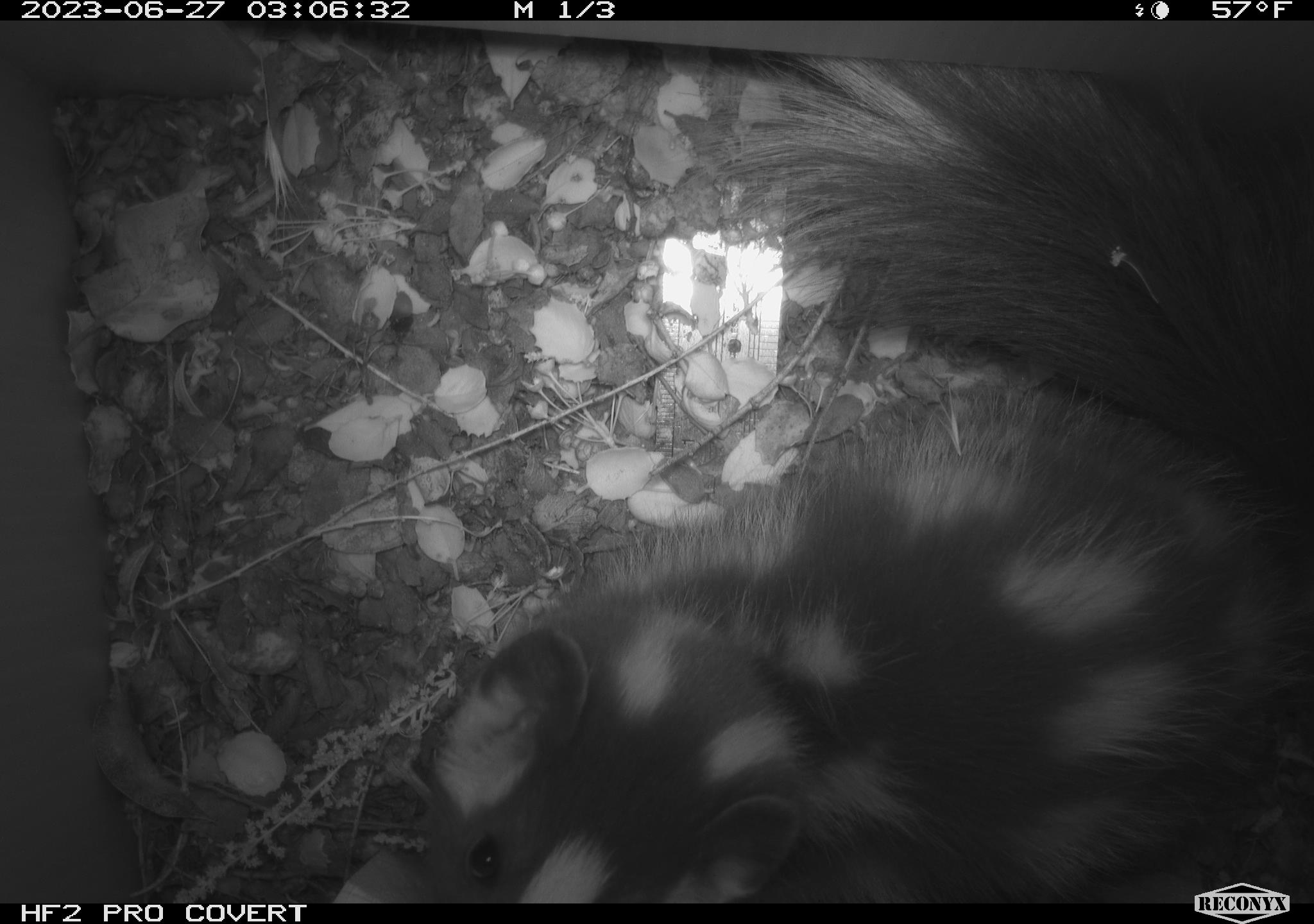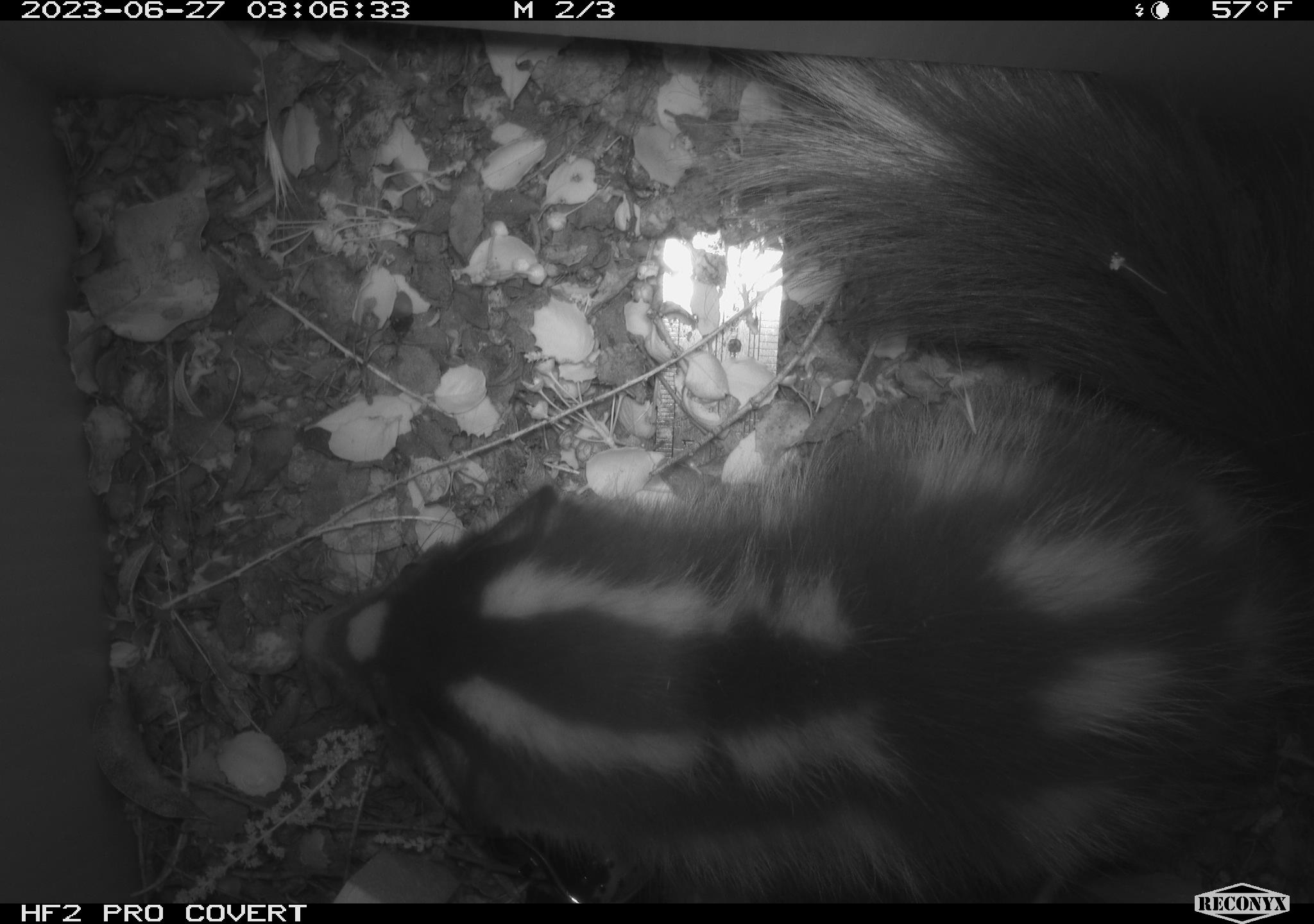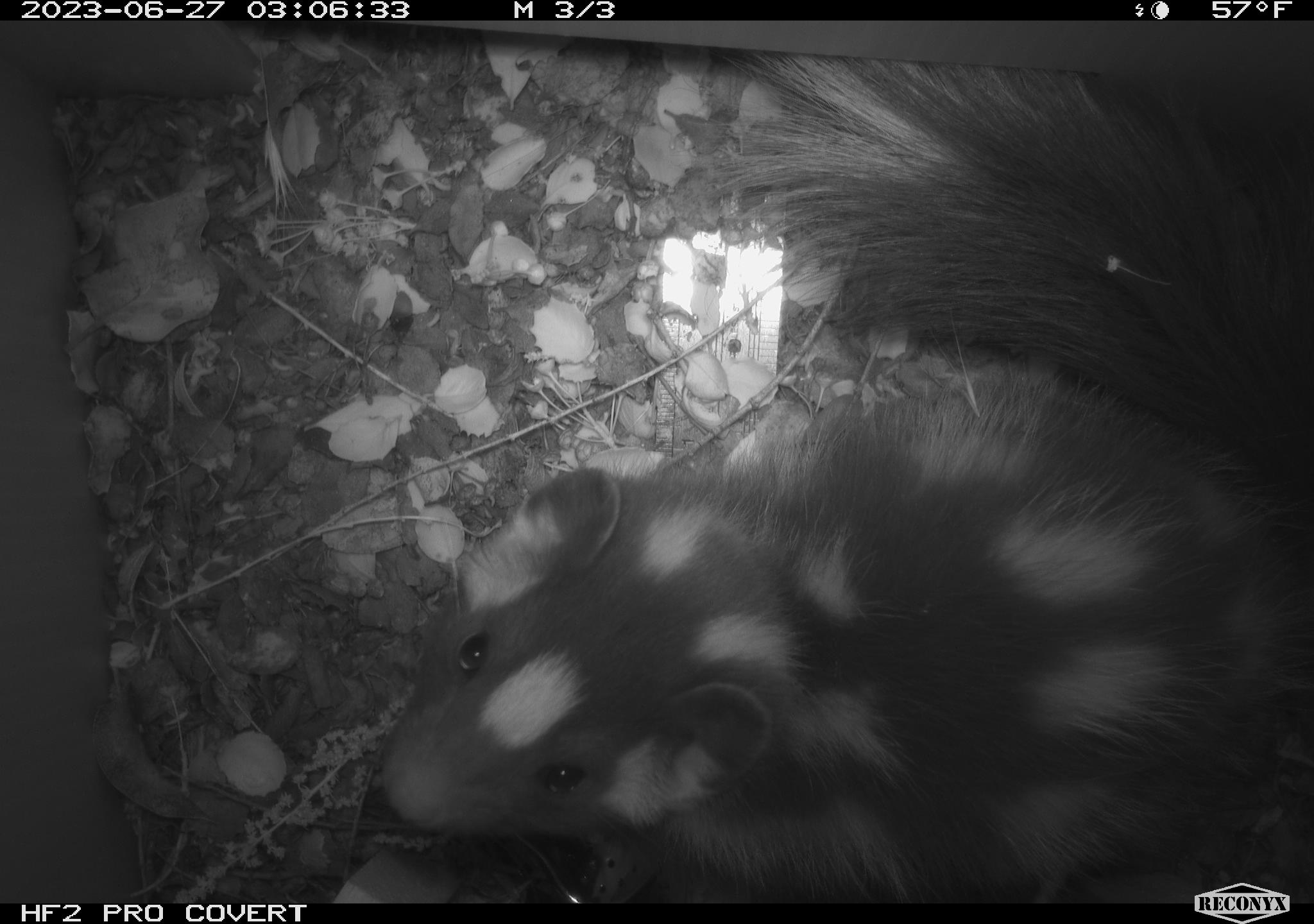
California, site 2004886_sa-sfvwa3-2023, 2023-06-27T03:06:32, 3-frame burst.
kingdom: Animalia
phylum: Chordata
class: Mammalia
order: Carnivora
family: Mephitidae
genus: Spilogale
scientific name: Spilogale gracilis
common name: western spotted skunk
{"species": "western spotted skunk (Spilogale gracilis)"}